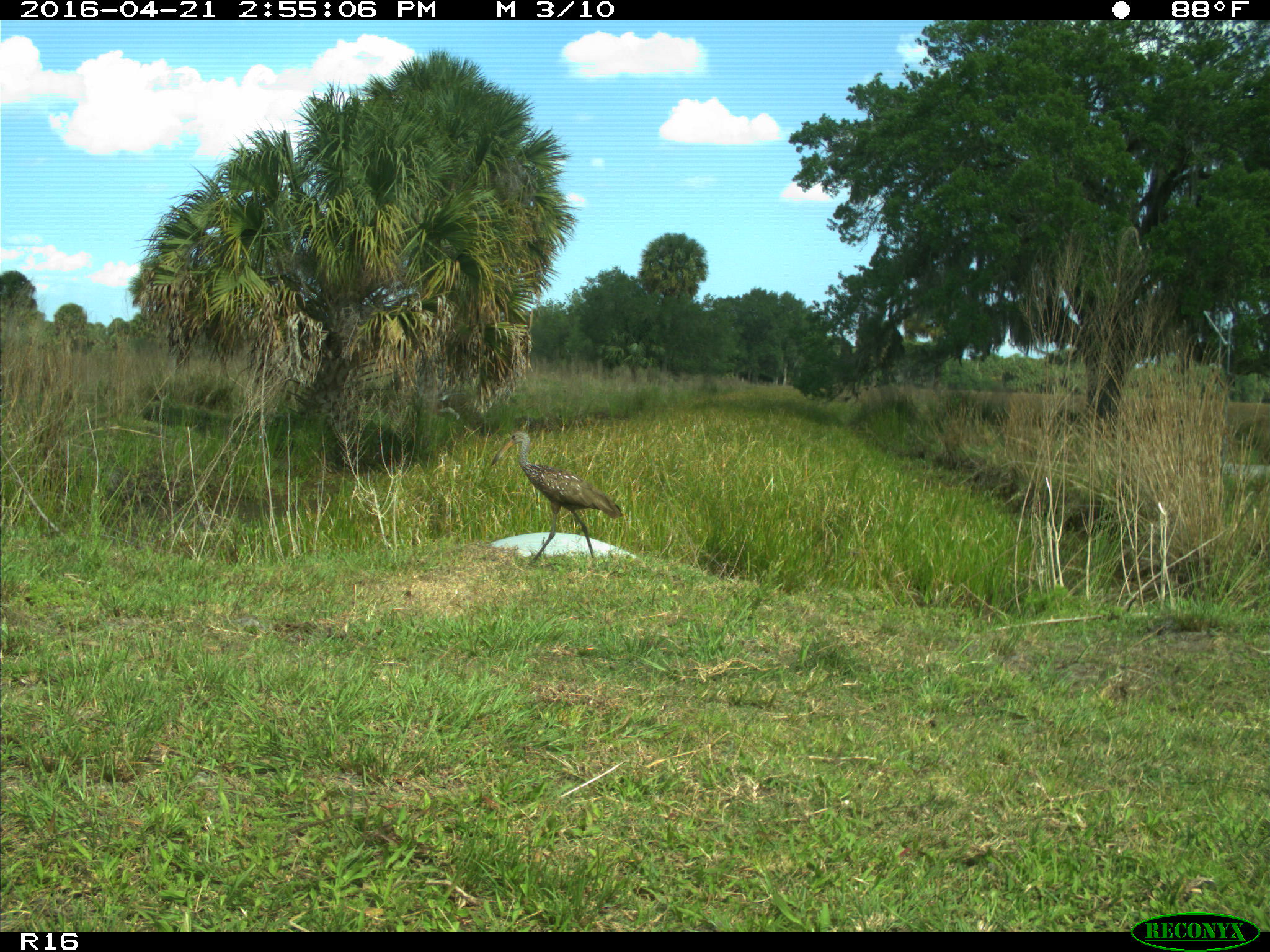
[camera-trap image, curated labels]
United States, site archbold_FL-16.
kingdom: Animalia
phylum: Chordata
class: Aves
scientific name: Aves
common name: birds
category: unidentified bird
Unidentified bird (birds) (Aves).